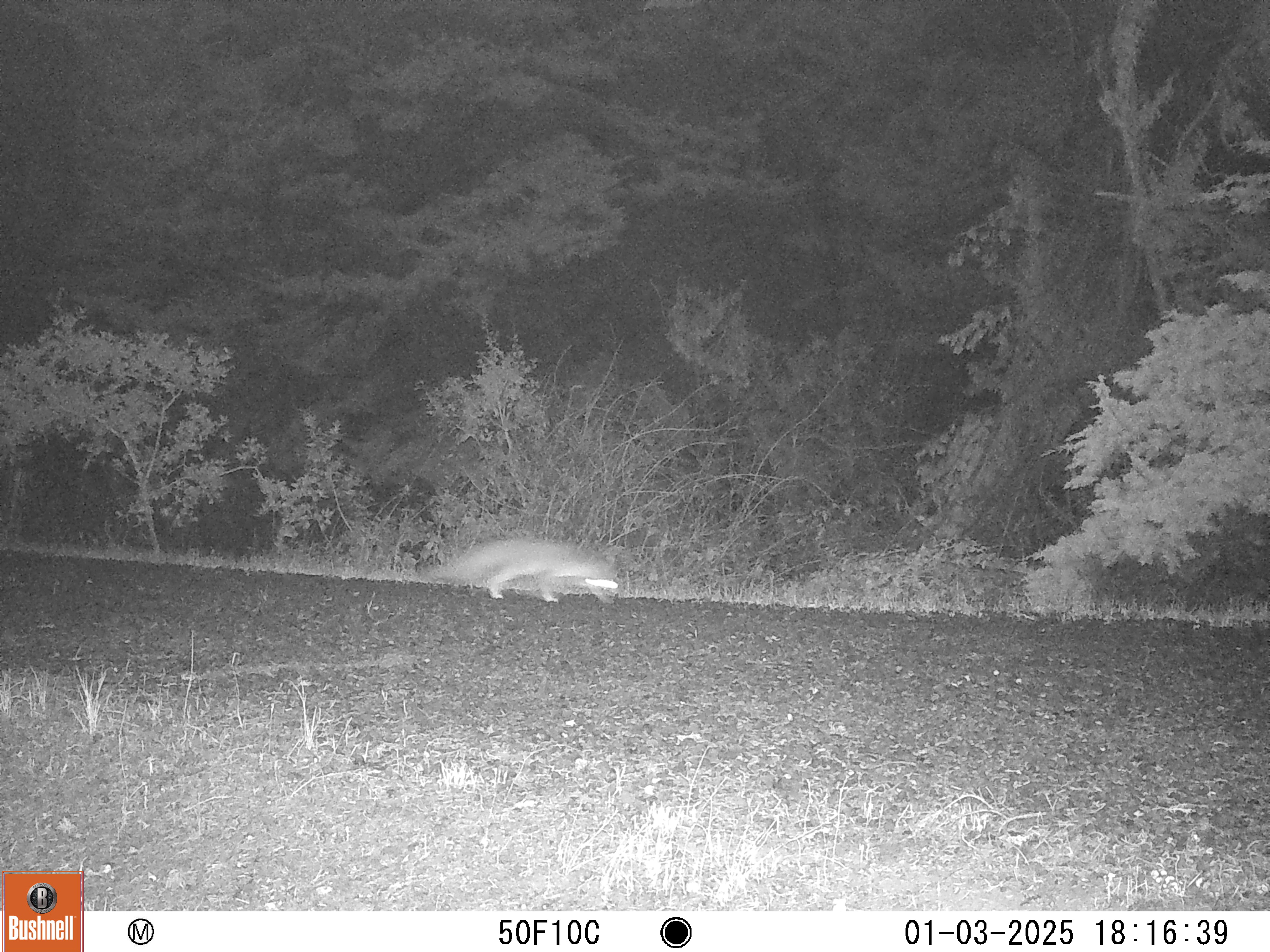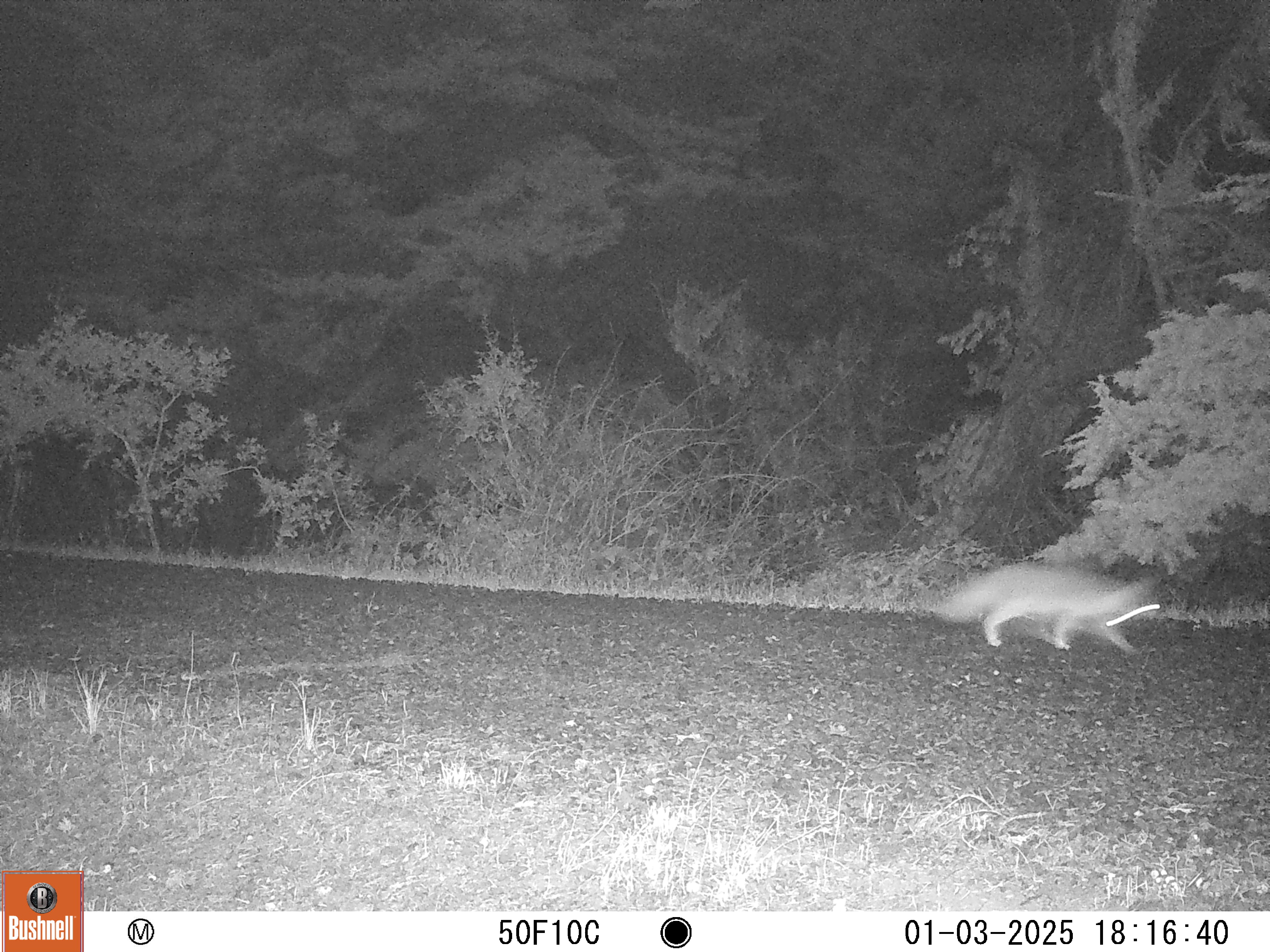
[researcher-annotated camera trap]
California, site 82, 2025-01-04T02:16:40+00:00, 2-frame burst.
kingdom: Animalia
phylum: Chordata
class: Mammalia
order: Carnivora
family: Canidae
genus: Urocyon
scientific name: Urocyon cinereoargenteus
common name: gray fox